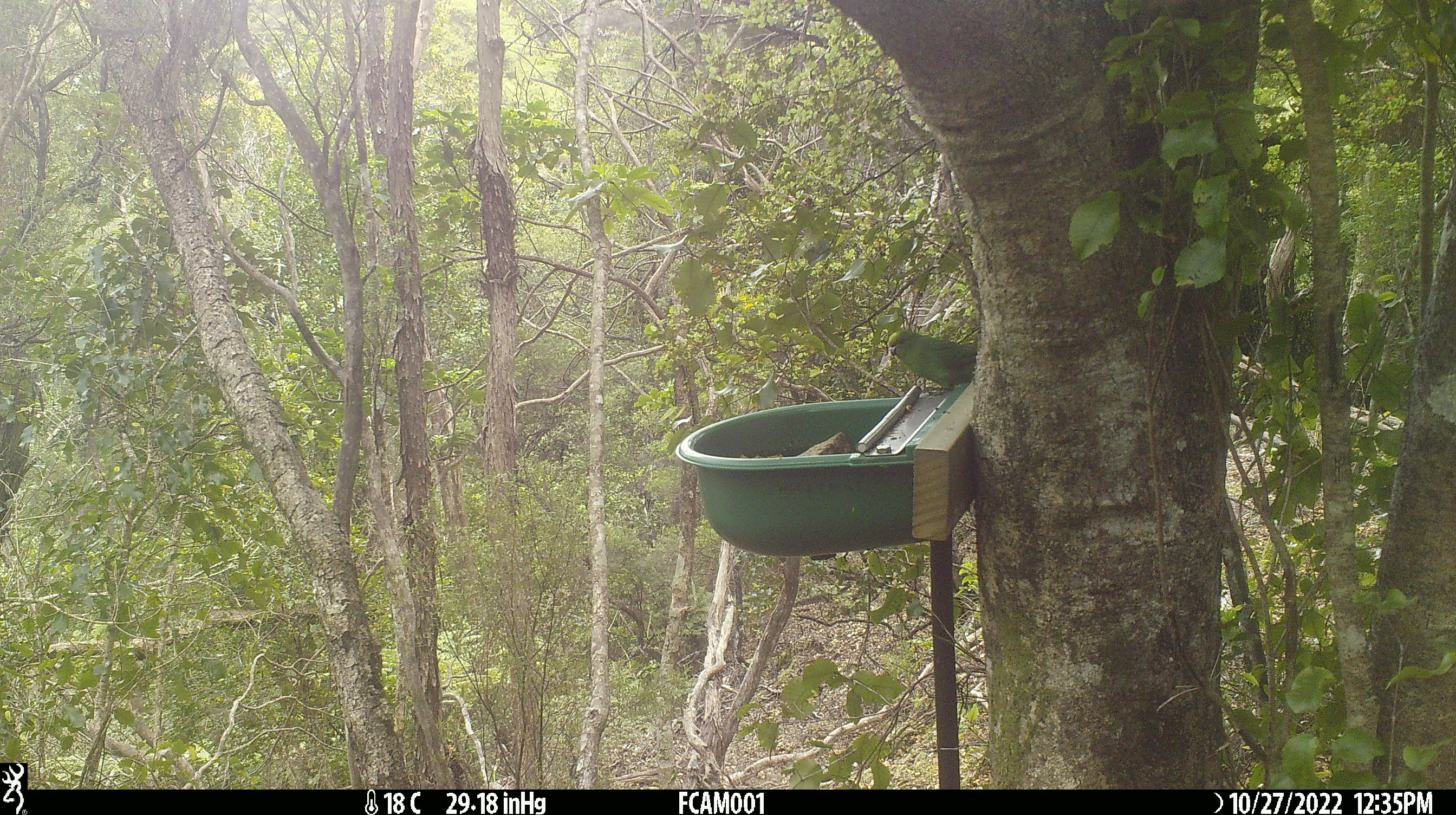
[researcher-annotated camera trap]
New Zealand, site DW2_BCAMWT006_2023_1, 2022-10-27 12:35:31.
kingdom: Animalia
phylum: Chordata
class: Aves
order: Psittaciformes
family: Psittaculidae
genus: Cyanoramphus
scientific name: Cyanoramphus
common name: parakeet